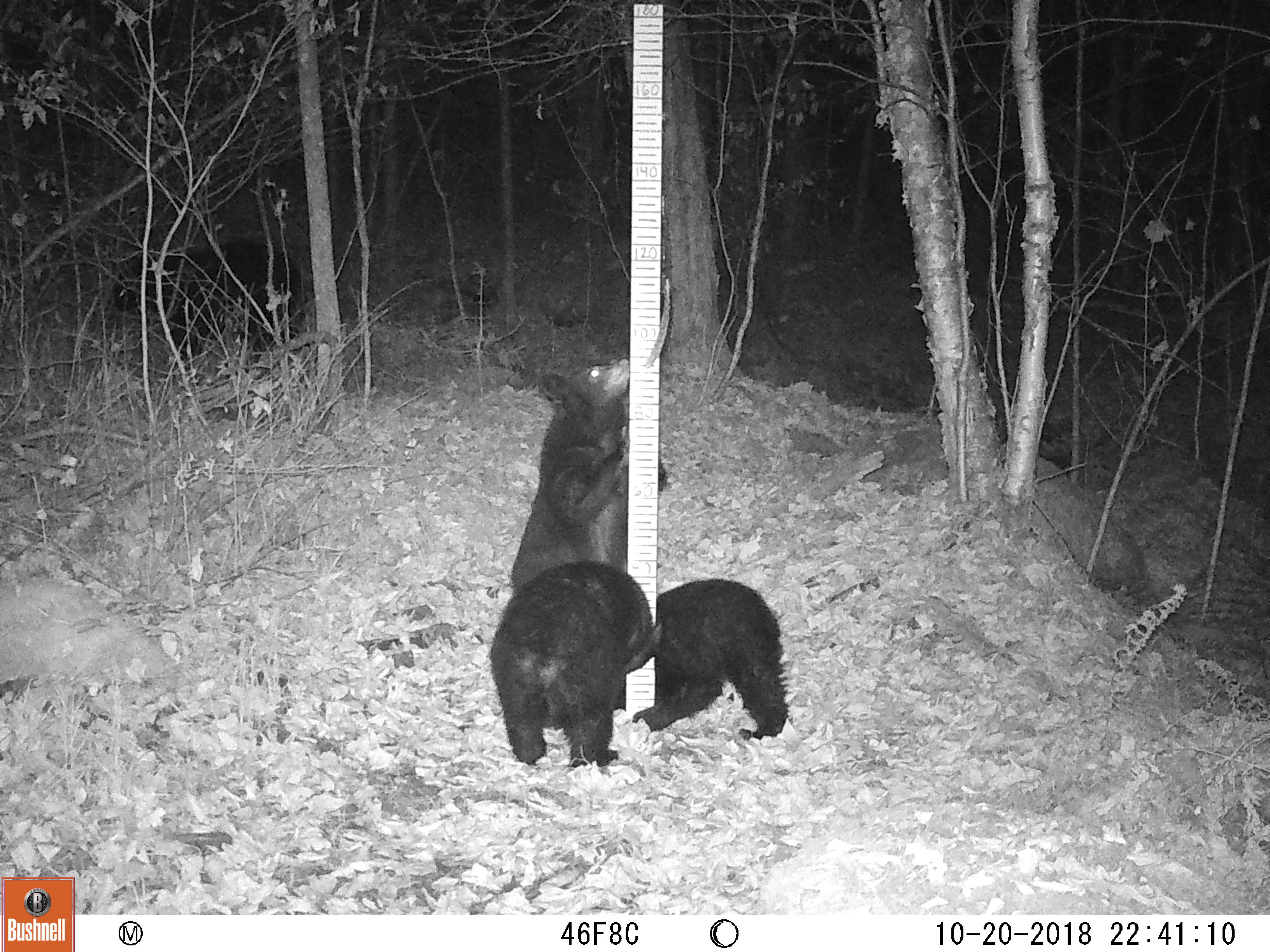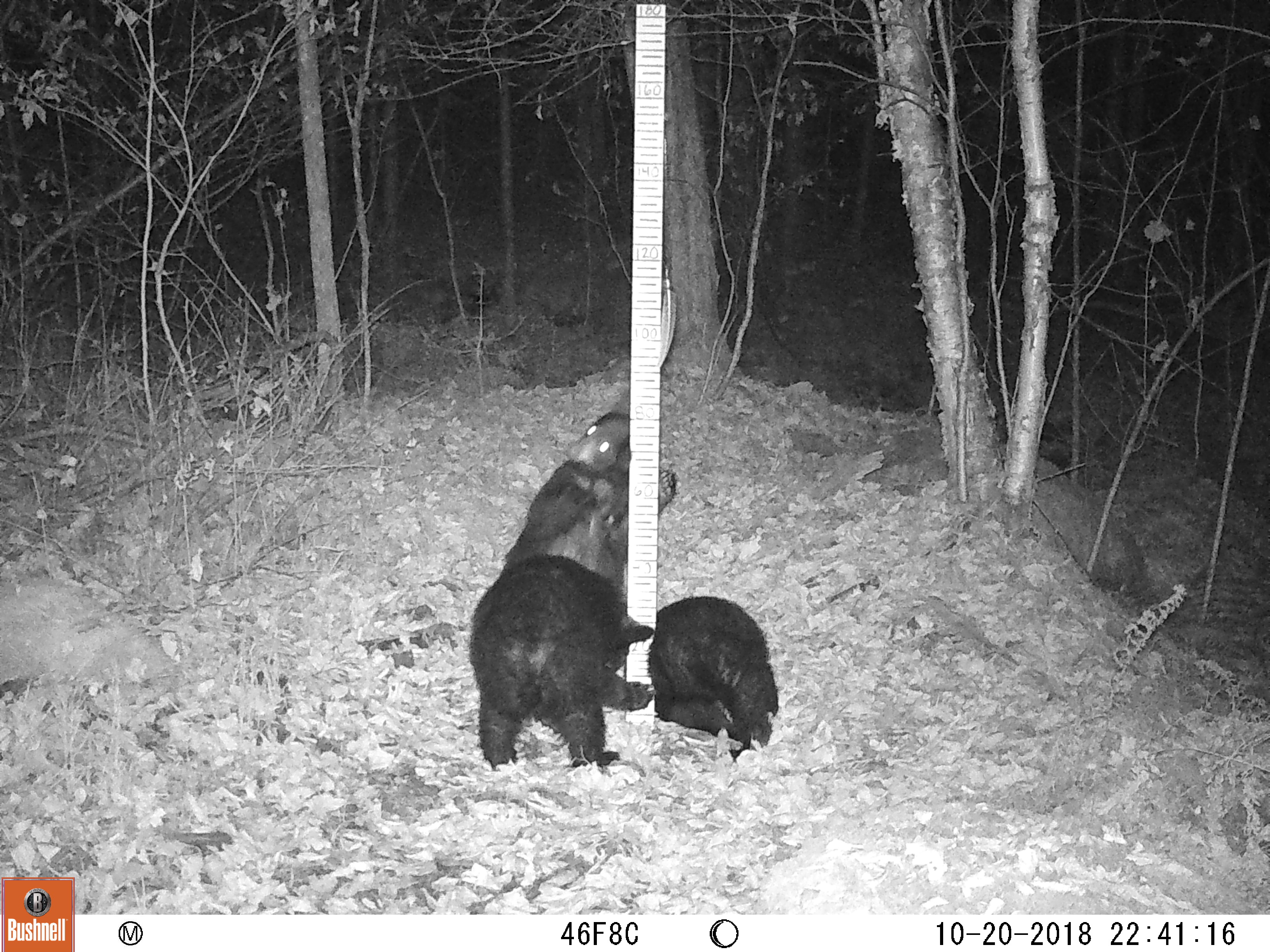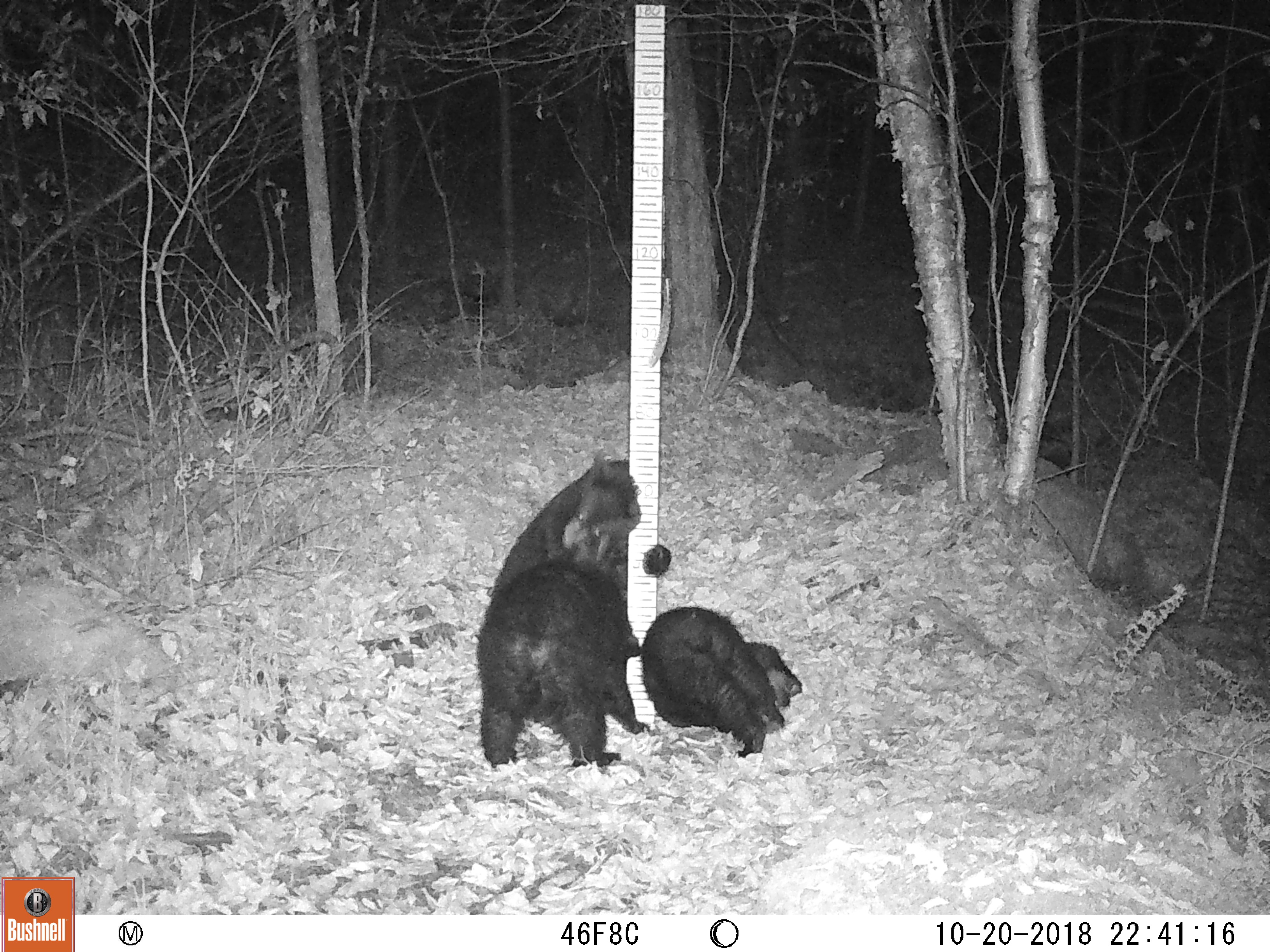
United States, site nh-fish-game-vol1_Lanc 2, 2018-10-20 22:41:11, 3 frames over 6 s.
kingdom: Animalia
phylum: Chordata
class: Mammalia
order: Carnivora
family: Ursidae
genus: Ursus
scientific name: Ursus americanus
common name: black bear